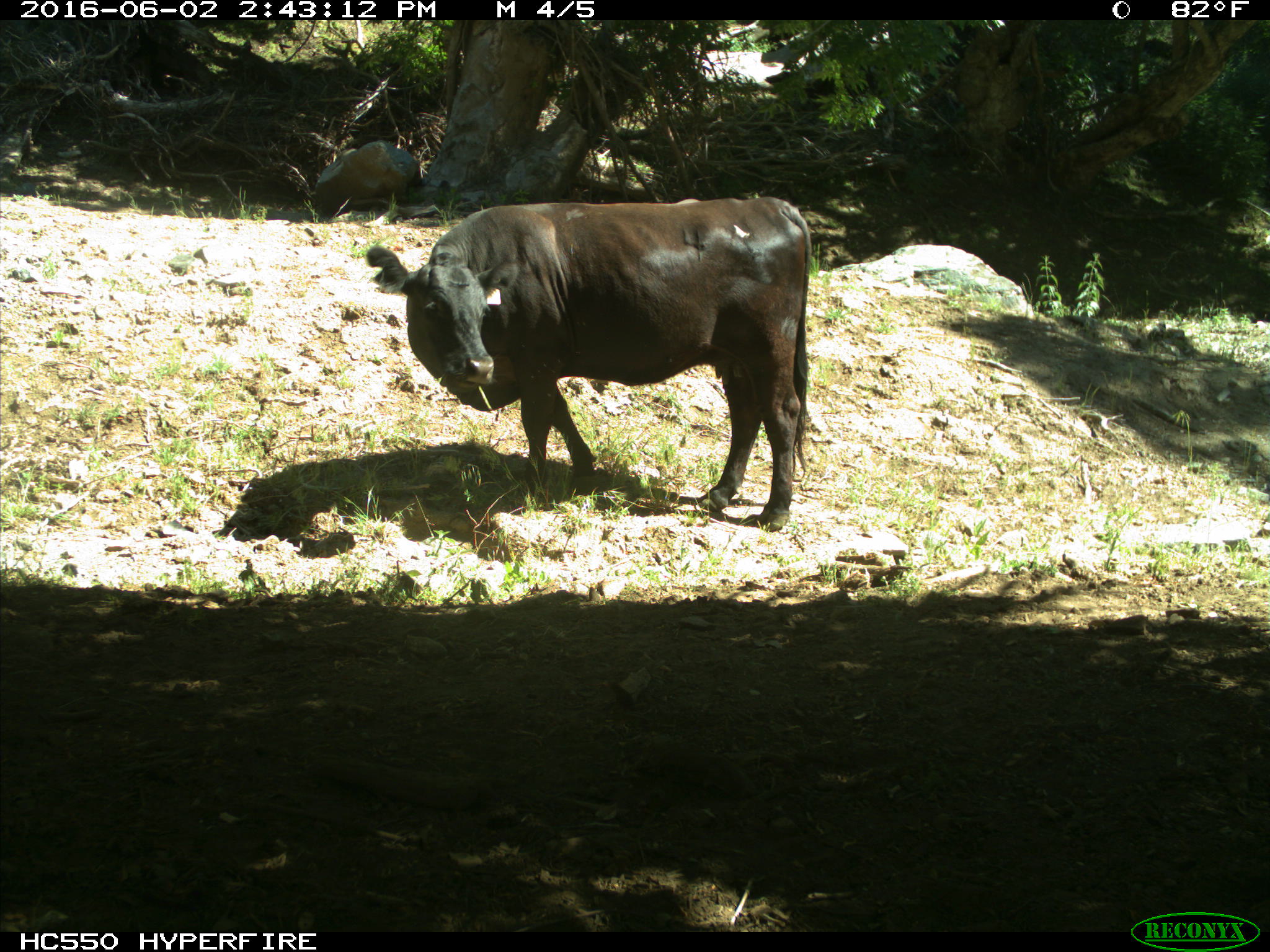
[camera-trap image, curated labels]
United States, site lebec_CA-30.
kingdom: Animalia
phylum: Chordata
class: Mammalia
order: Artiodactyla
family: Bovidae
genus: Bos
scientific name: Bos taurus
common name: domestic cow